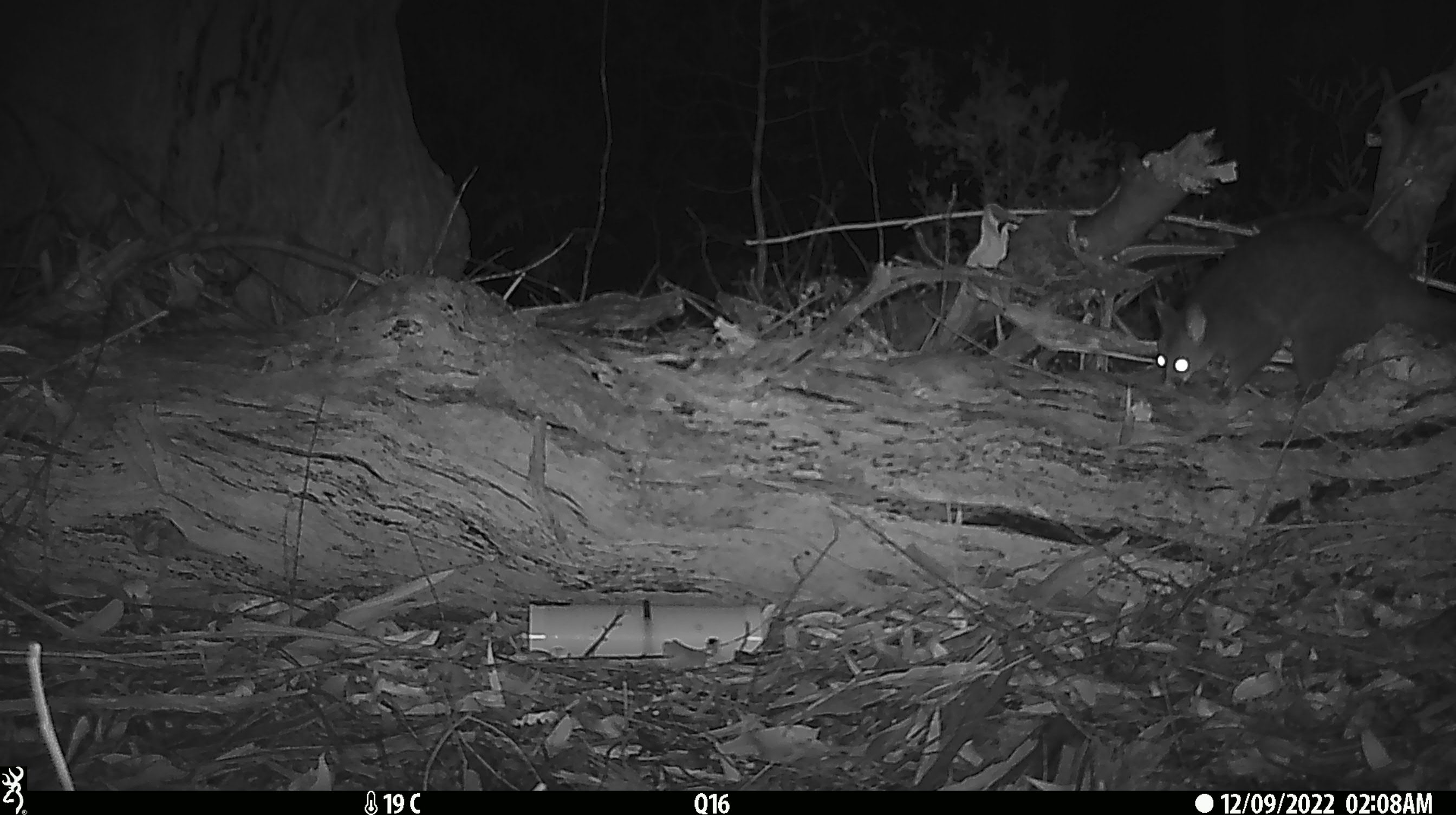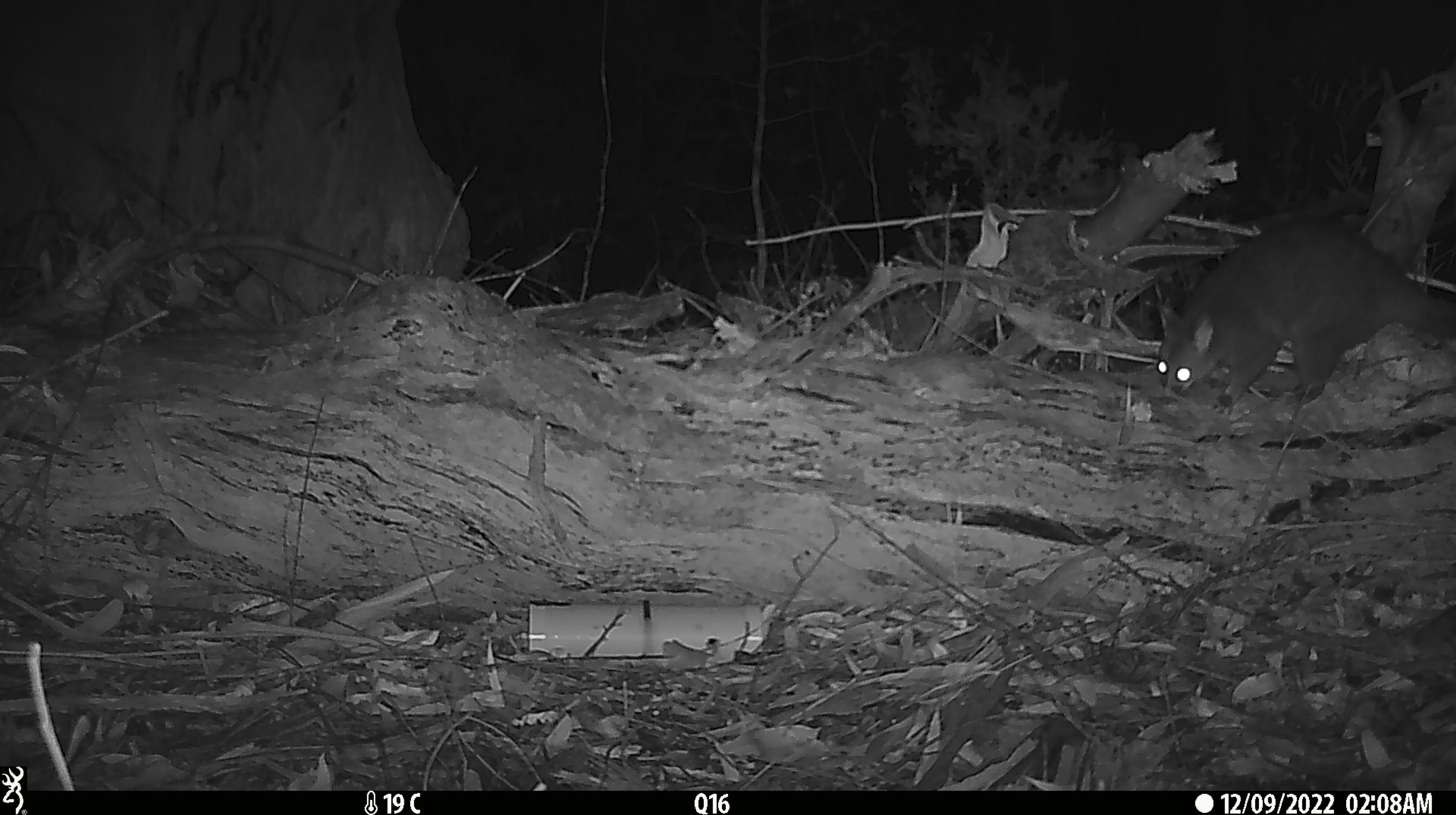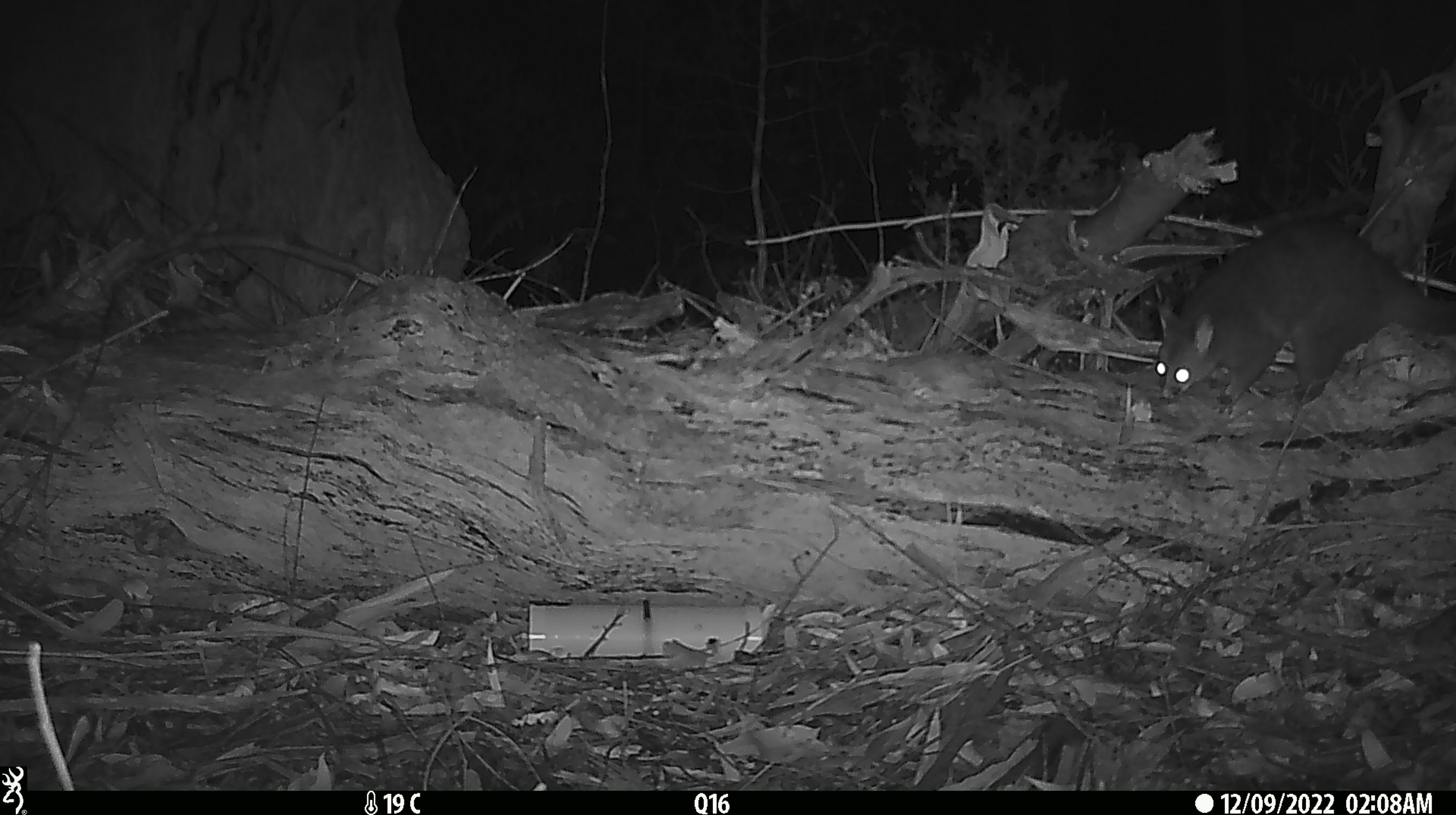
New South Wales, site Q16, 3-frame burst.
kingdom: Animalia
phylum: Chordata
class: Mammalia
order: Diprotodontia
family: Phalangeridae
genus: Trichosurus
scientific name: Trichosurus vulpecula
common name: common brushtail possum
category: possum